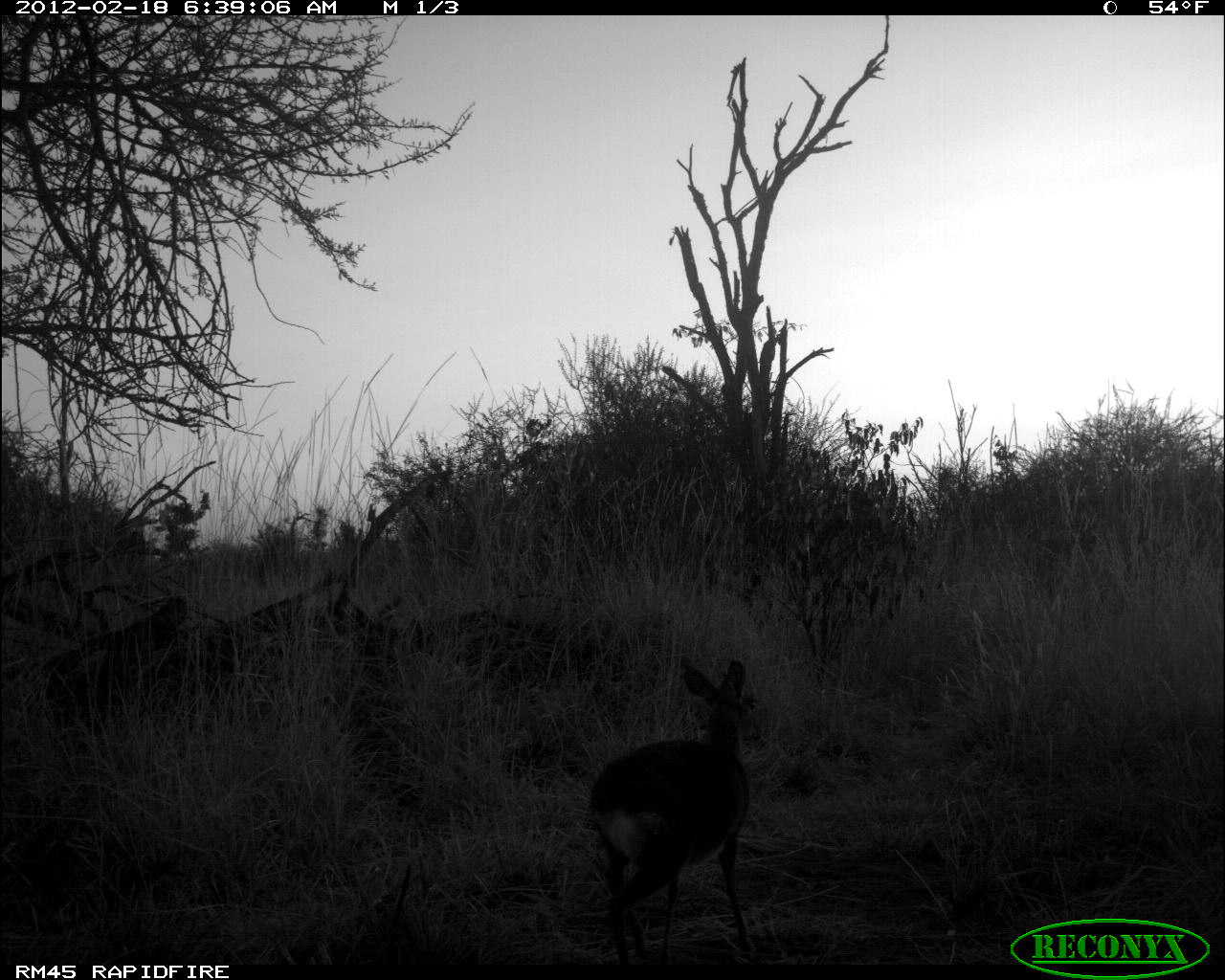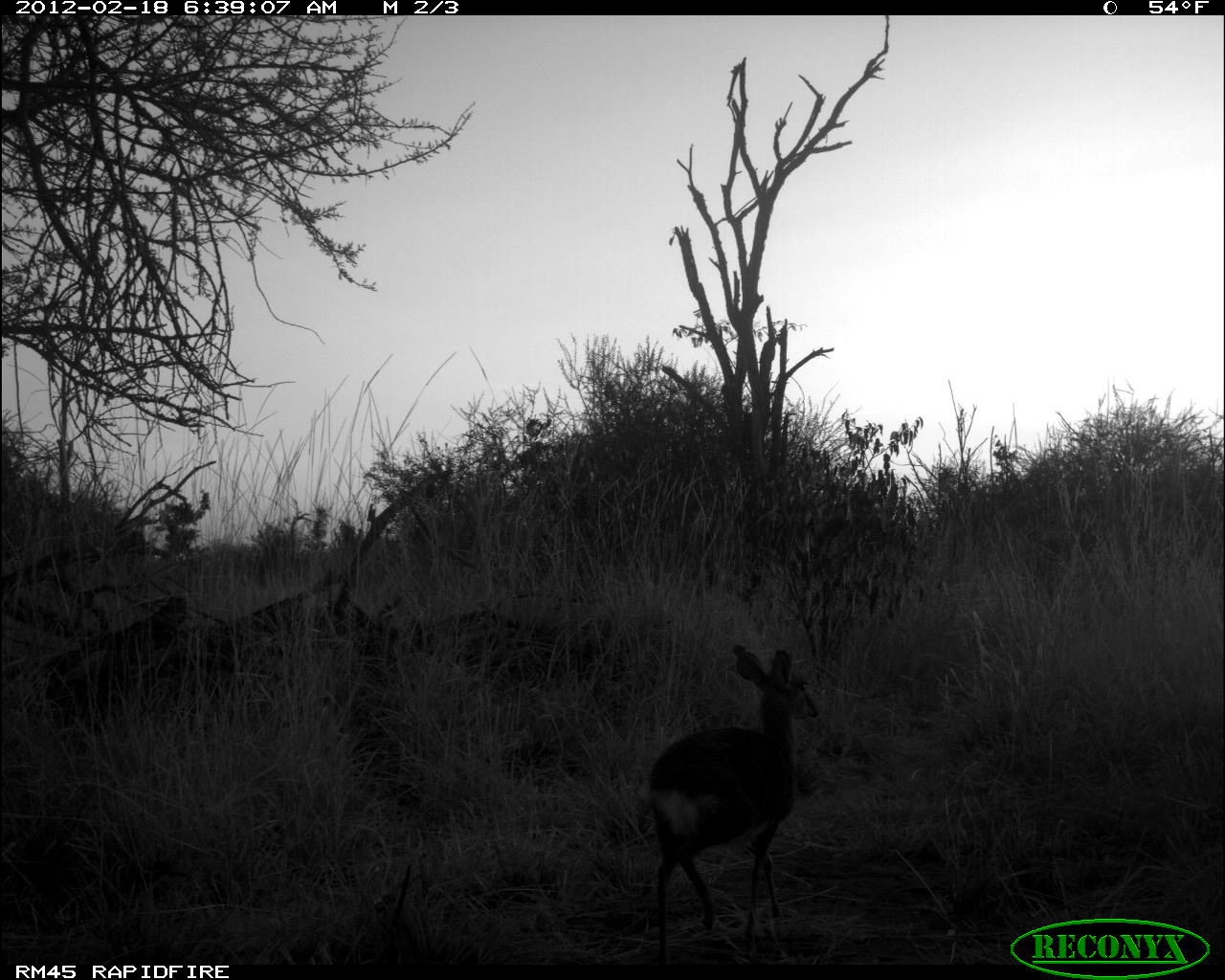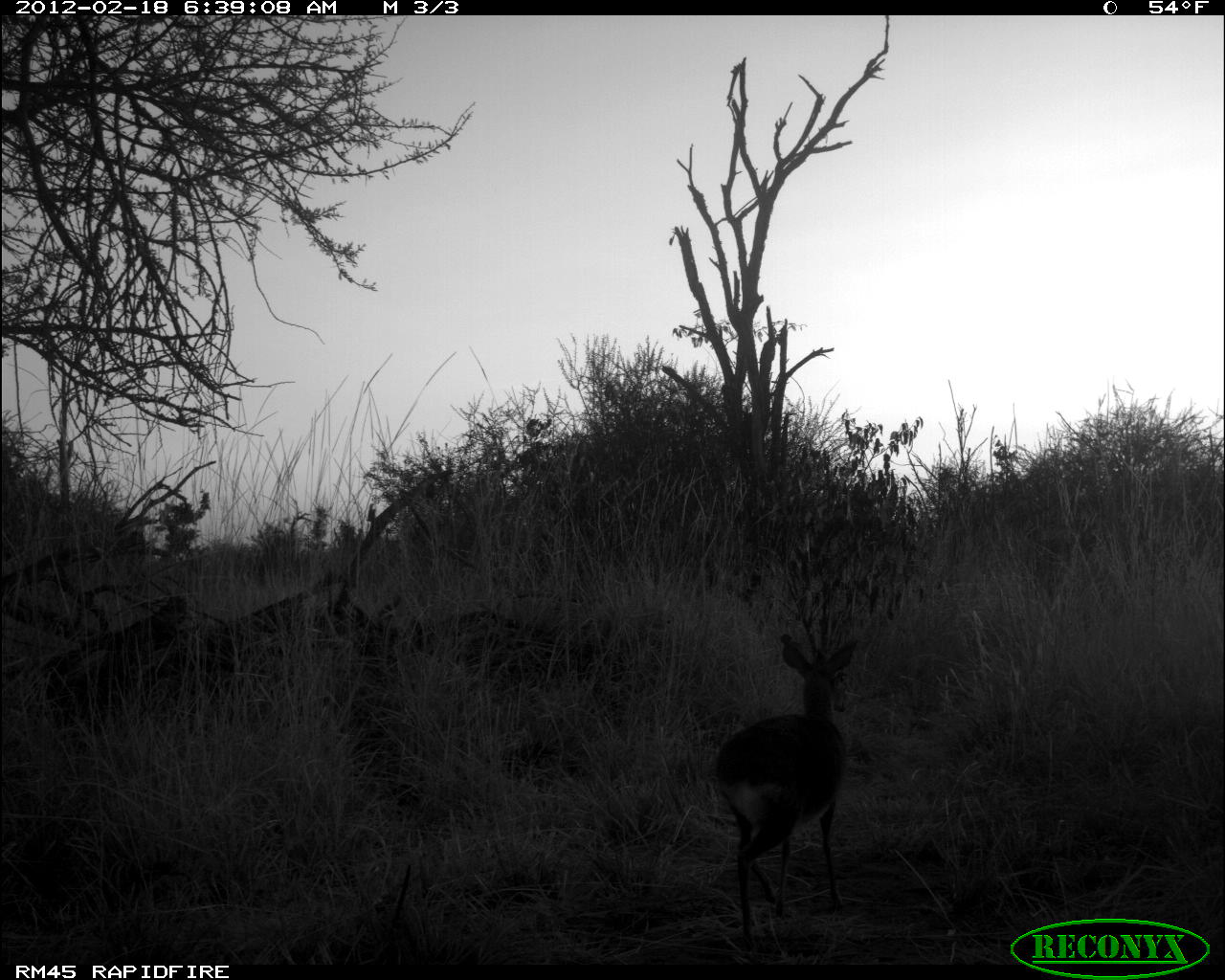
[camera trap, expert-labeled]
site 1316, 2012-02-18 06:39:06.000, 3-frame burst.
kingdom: Animalia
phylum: Chordata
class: Mammalia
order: Artiodactyla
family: Bovidae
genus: Madoqua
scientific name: Madoqua guentheri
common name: günther's dik-dik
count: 1